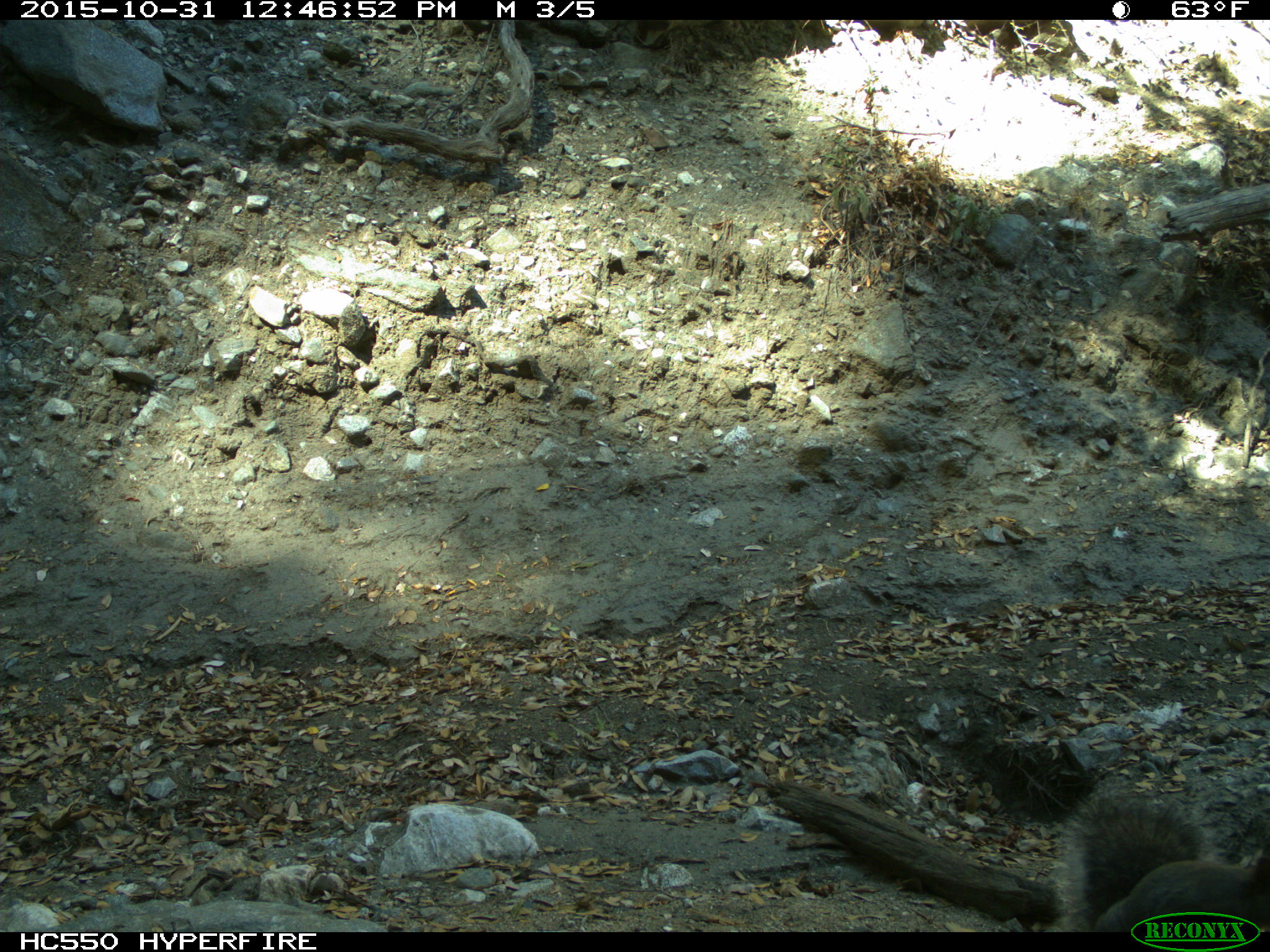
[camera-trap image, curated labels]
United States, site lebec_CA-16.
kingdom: Animalia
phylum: Chordata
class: Mammalia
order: Rodentia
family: Sciuridae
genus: Sciurus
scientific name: Sciurus carolinensis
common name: eastern gray squirrel